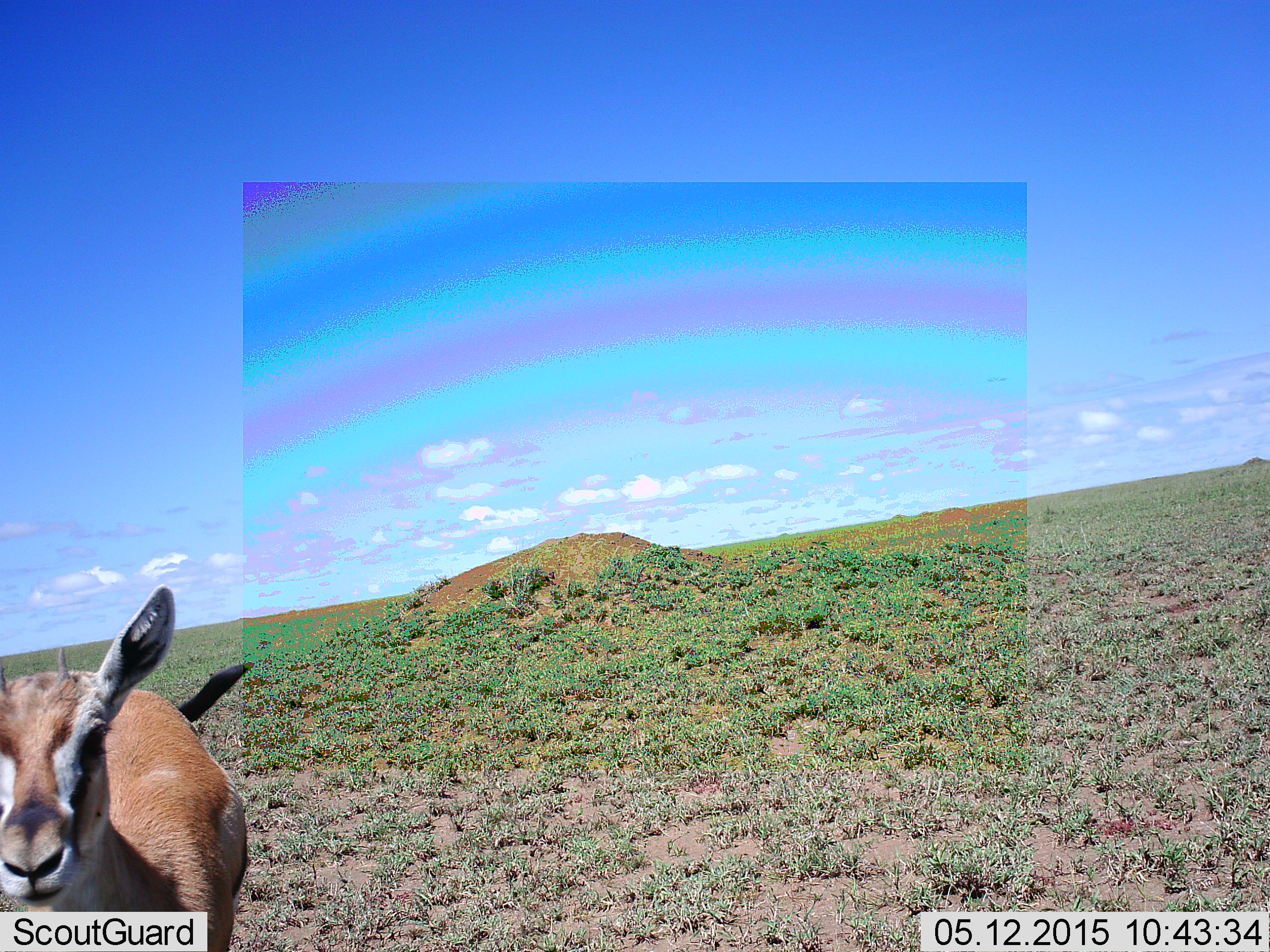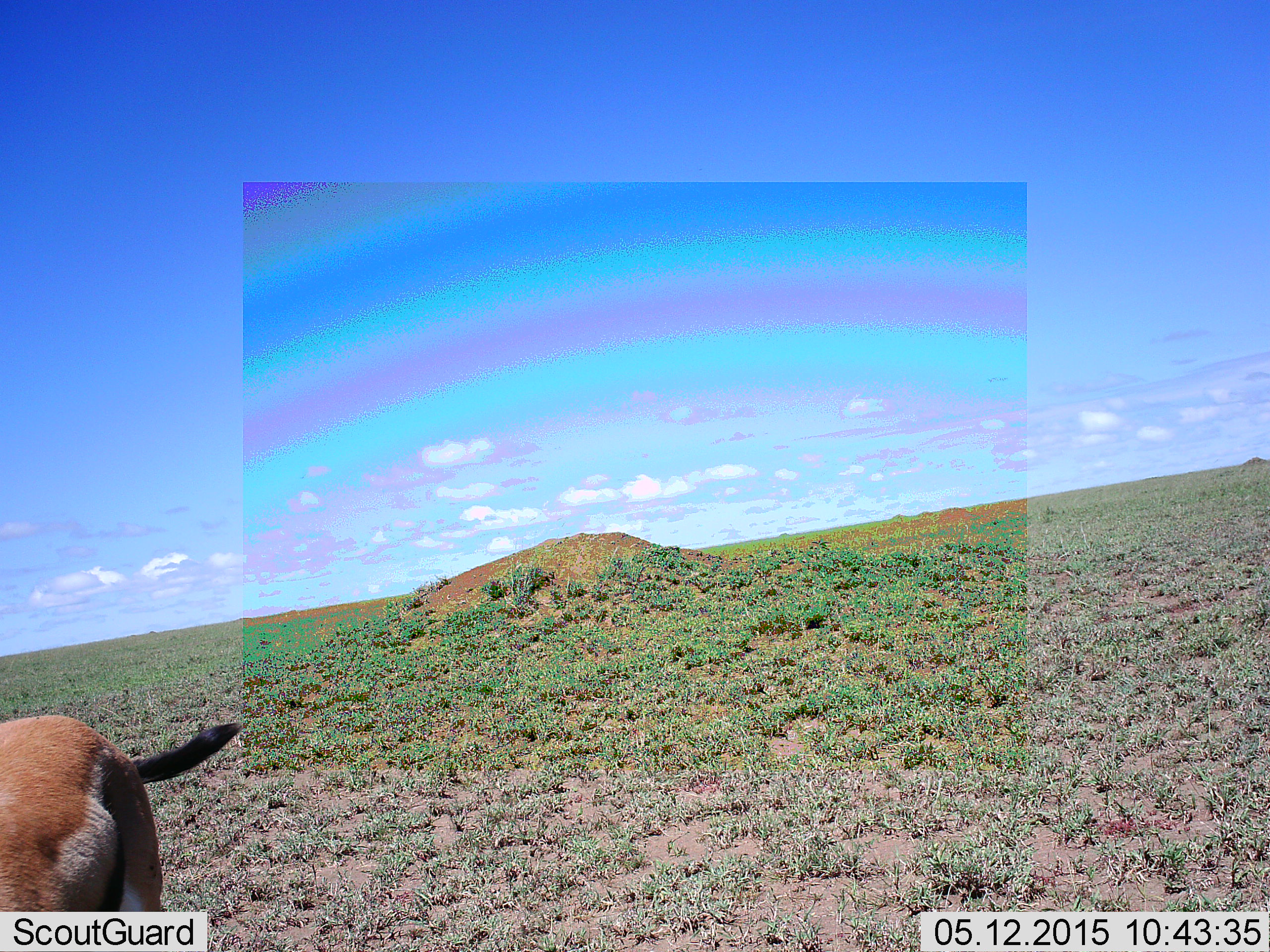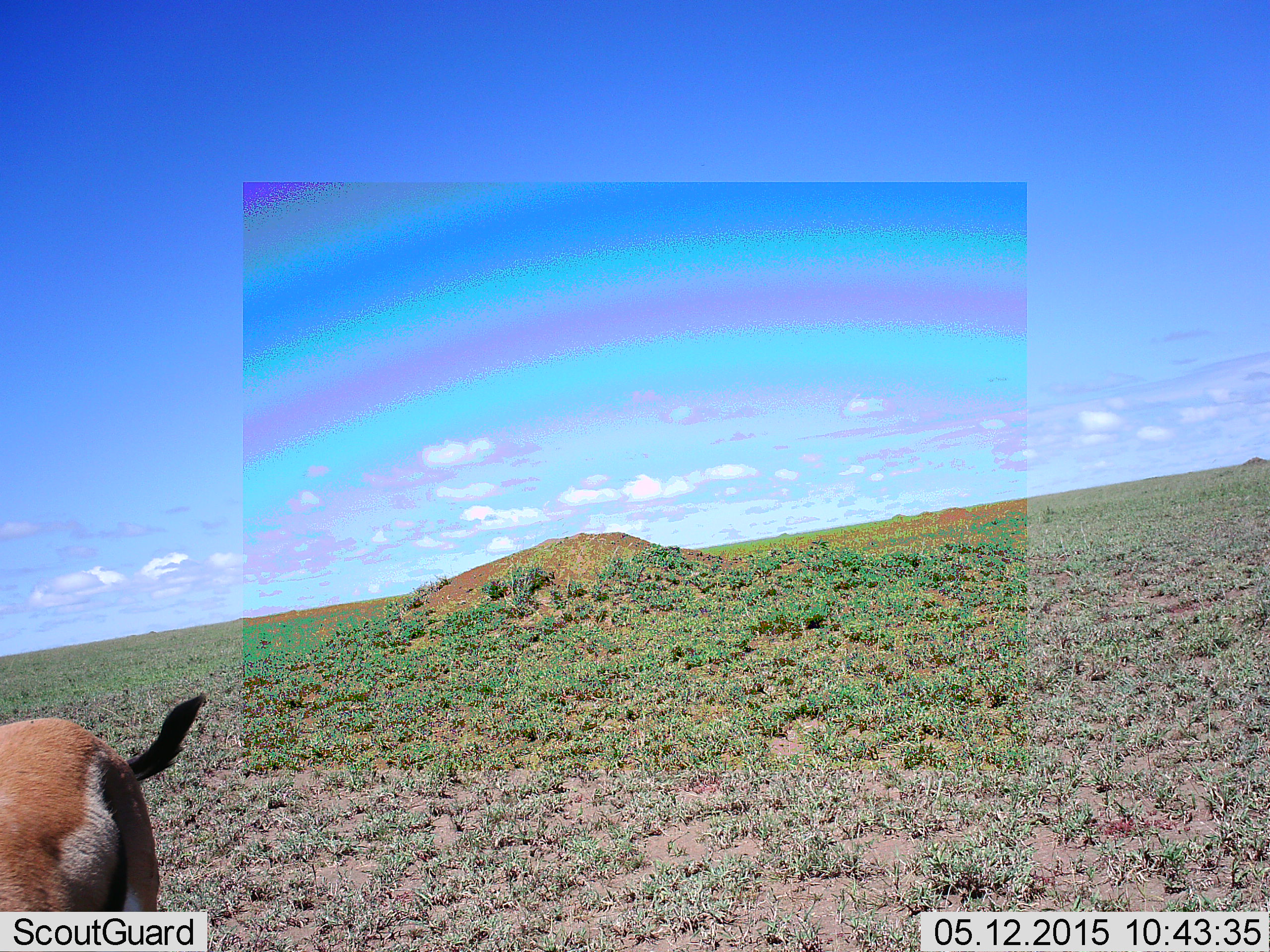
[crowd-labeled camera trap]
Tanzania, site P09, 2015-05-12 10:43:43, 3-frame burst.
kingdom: Animalia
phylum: Chordata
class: Mammalia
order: Artiodactyla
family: Bovidae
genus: Eudorcas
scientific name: Eudorcas thomsonii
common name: thomson's gazelle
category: gazellethomsons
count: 1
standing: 70%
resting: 0%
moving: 10%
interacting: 20%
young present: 0%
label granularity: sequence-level